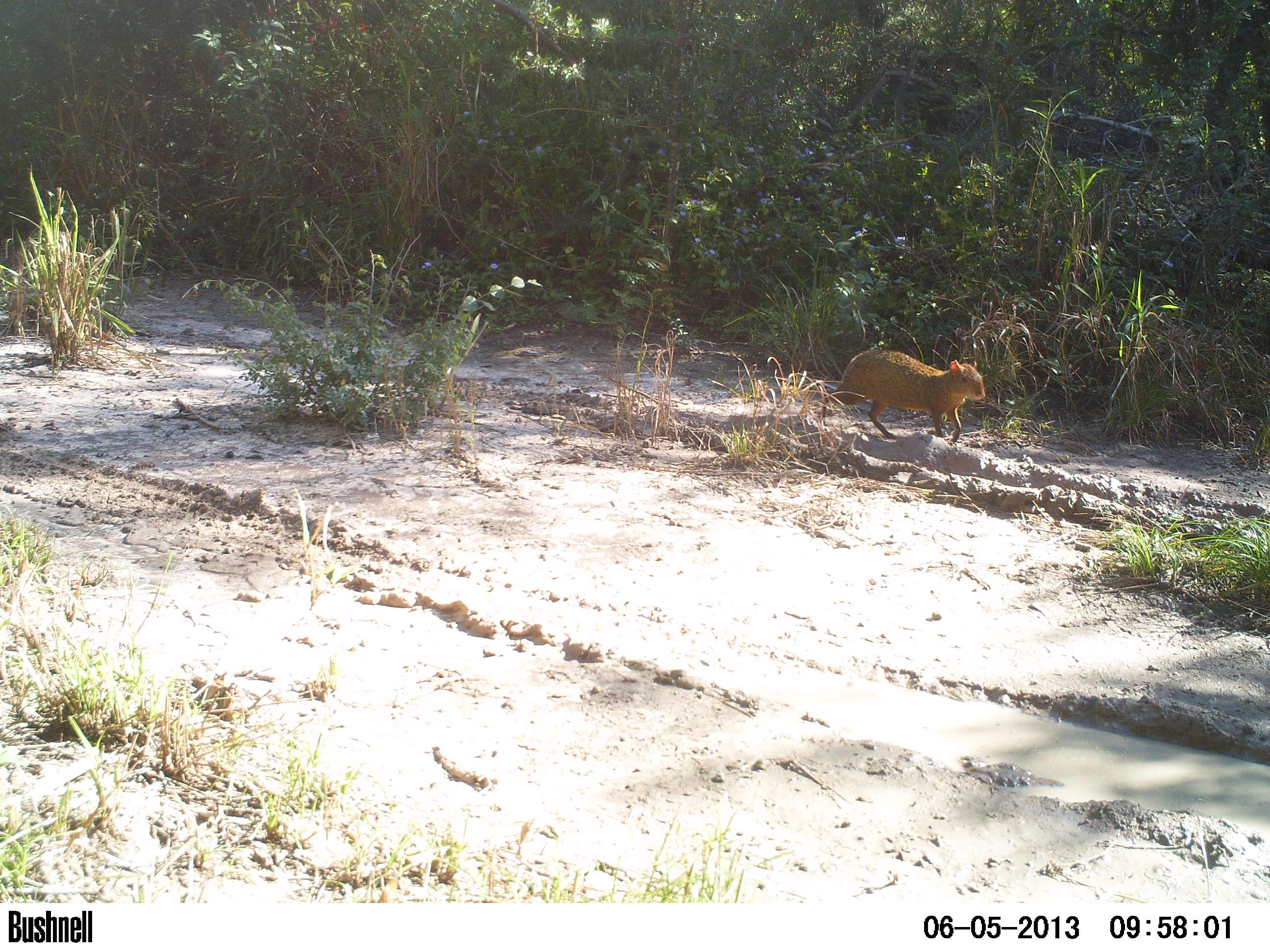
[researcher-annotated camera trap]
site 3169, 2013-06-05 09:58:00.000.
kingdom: Animalia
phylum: Chordata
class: Mammalia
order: Rodentia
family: Cuniculidae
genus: Cuniculus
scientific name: Cuniculus paca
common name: spotted paca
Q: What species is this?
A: Cuniculus paca (spotted paca).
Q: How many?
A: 1.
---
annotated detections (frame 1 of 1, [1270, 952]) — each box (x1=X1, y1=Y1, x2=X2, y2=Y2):
cuniculus paca: (x1=820, y1=349, x2=985, y2=443)